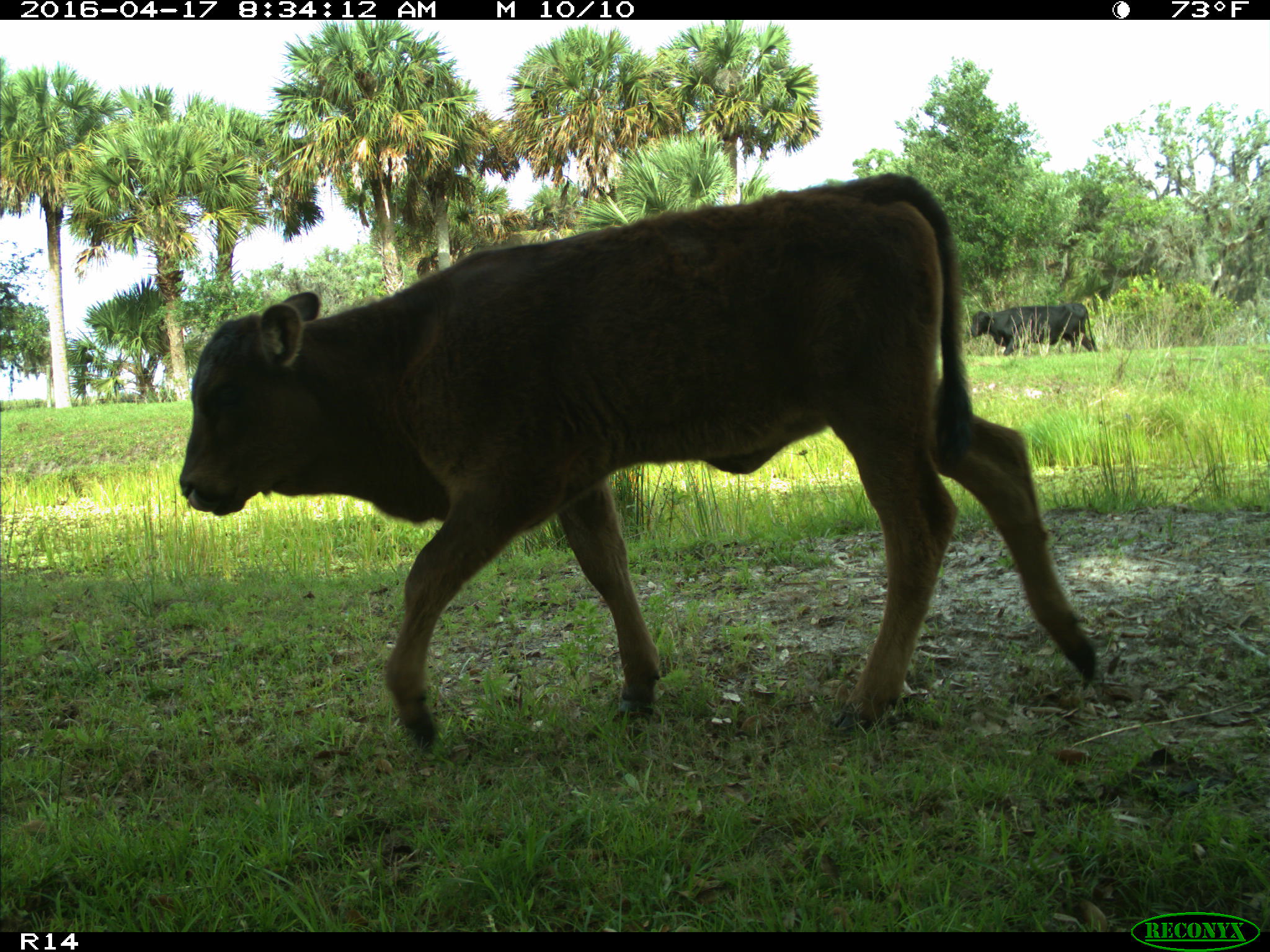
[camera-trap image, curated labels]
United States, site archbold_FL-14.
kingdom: Animalia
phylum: Chordata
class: Mammalia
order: Artiodactyla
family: Bovidae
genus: Bos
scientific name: Bos taurus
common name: domestic cow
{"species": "Bos taurus (domestic cow)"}